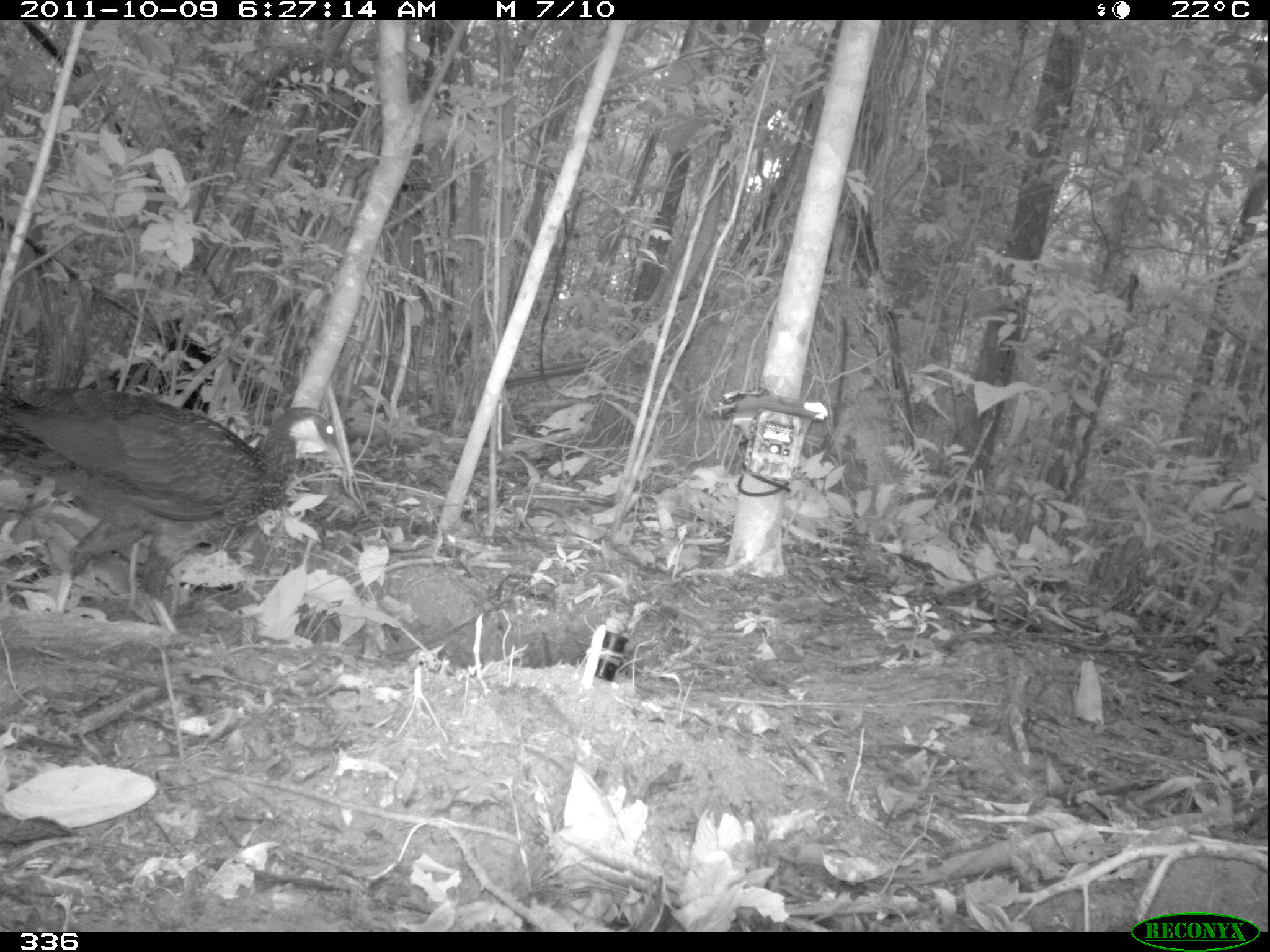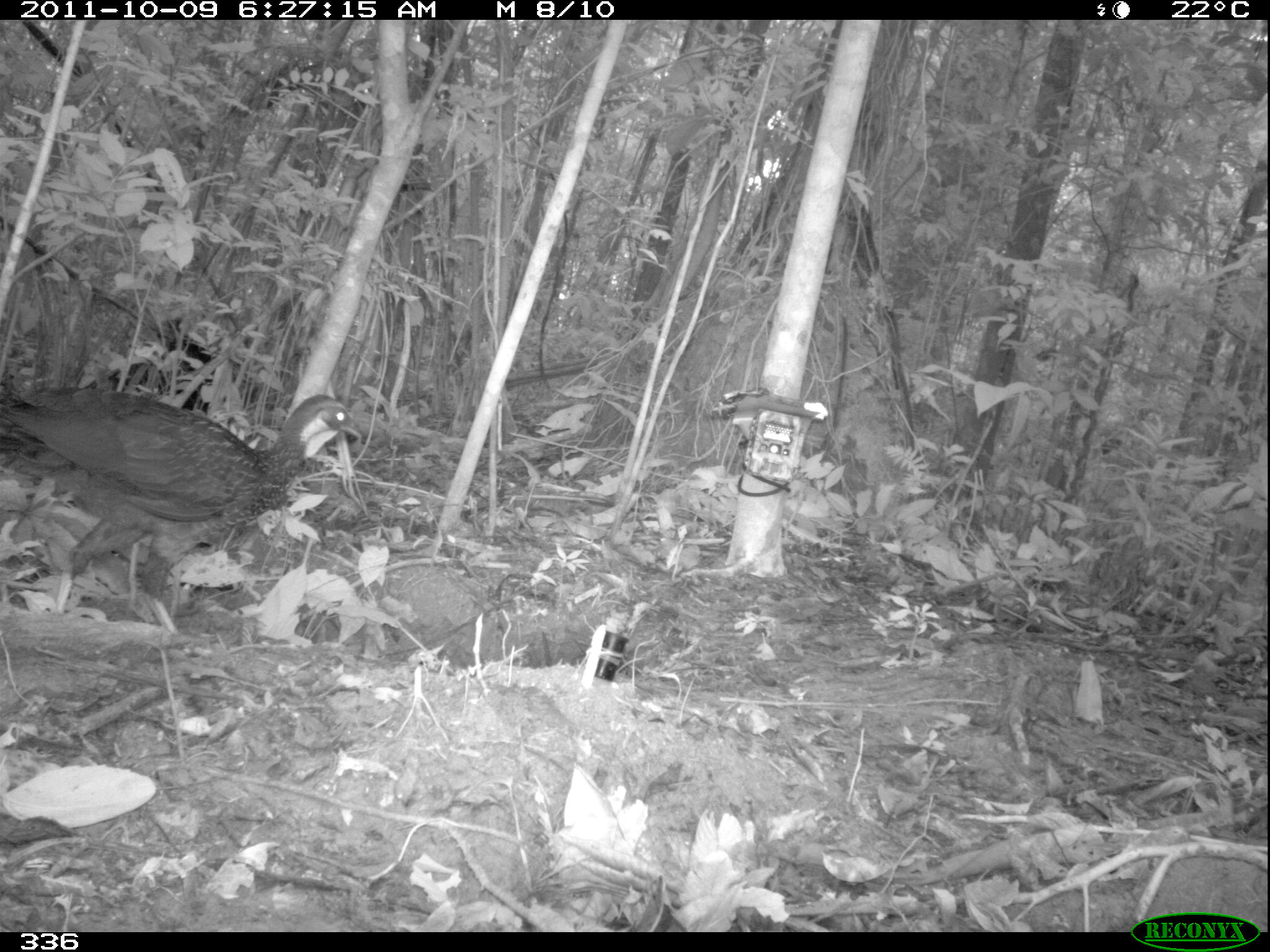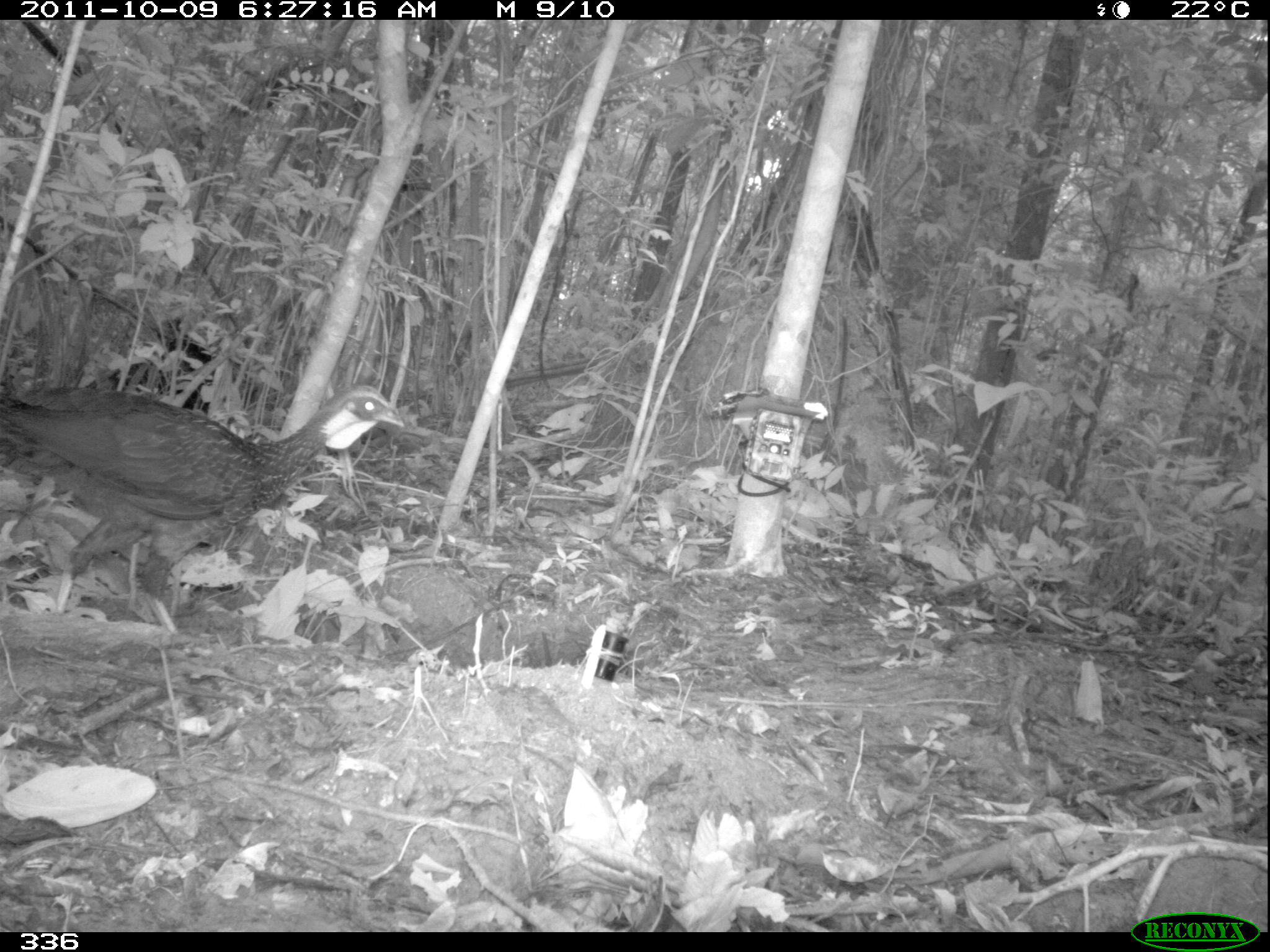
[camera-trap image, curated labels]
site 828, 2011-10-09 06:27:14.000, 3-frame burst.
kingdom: Animalia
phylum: Chordata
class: Aves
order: Galliformes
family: Cracidae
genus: Penelope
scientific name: Penelope jacquacu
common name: spix's guan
Penelope jacquacu (spix's guan).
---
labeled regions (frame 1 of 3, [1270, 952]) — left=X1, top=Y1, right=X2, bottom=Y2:
penelope jacquacu: left=1, top=386, right=343, bottom=659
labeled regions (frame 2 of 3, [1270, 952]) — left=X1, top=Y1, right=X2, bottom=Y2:
penelope jacquacu: left=1, top=385, right=363, bottom=658